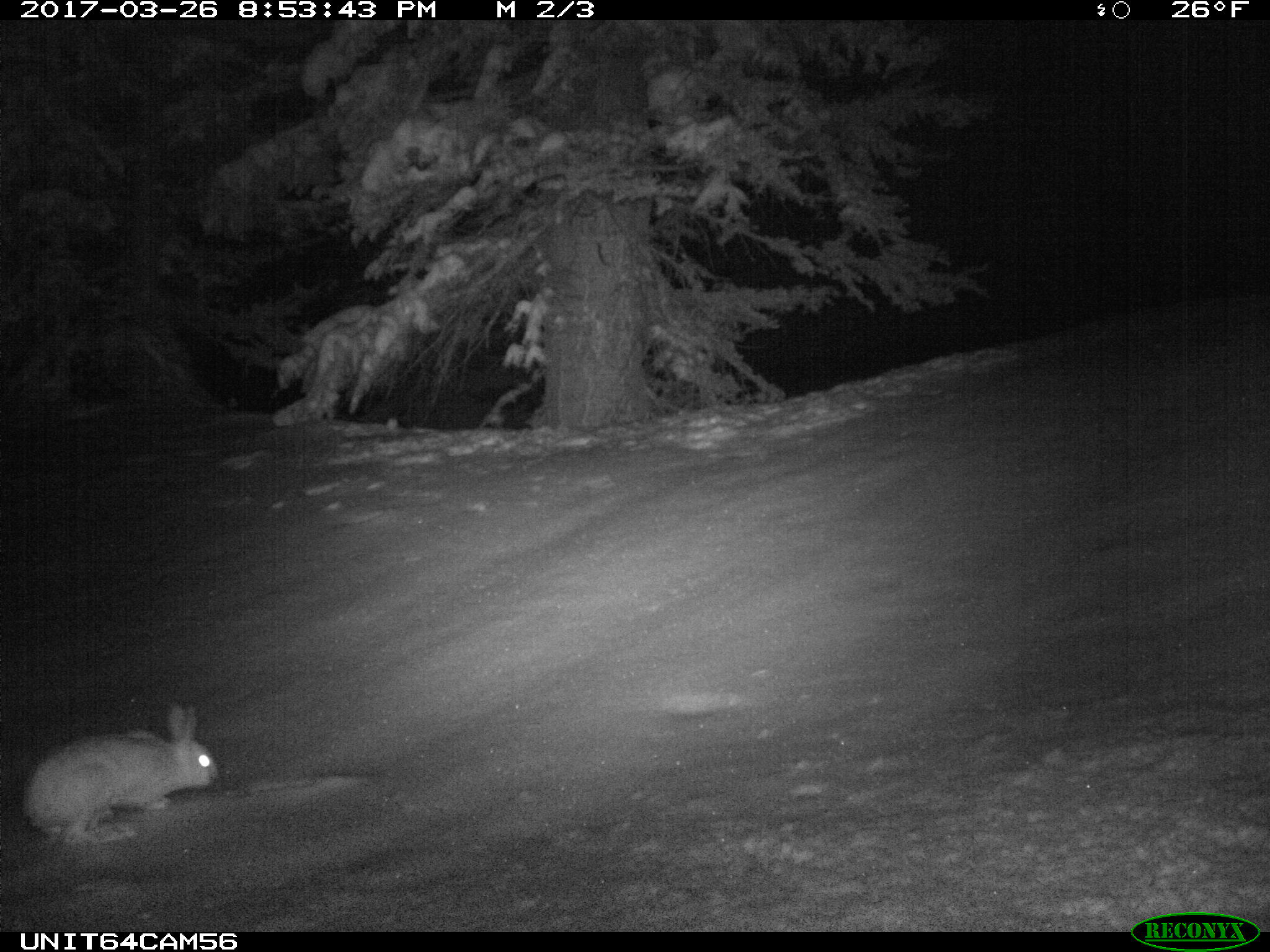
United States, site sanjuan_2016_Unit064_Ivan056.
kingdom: Animalia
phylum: Chordata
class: Mammalia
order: Lagomorpha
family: Leporidae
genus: Lepus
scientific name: Lepus americanus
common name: snowshoe hare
Lepus americanus (snowshoe hare).